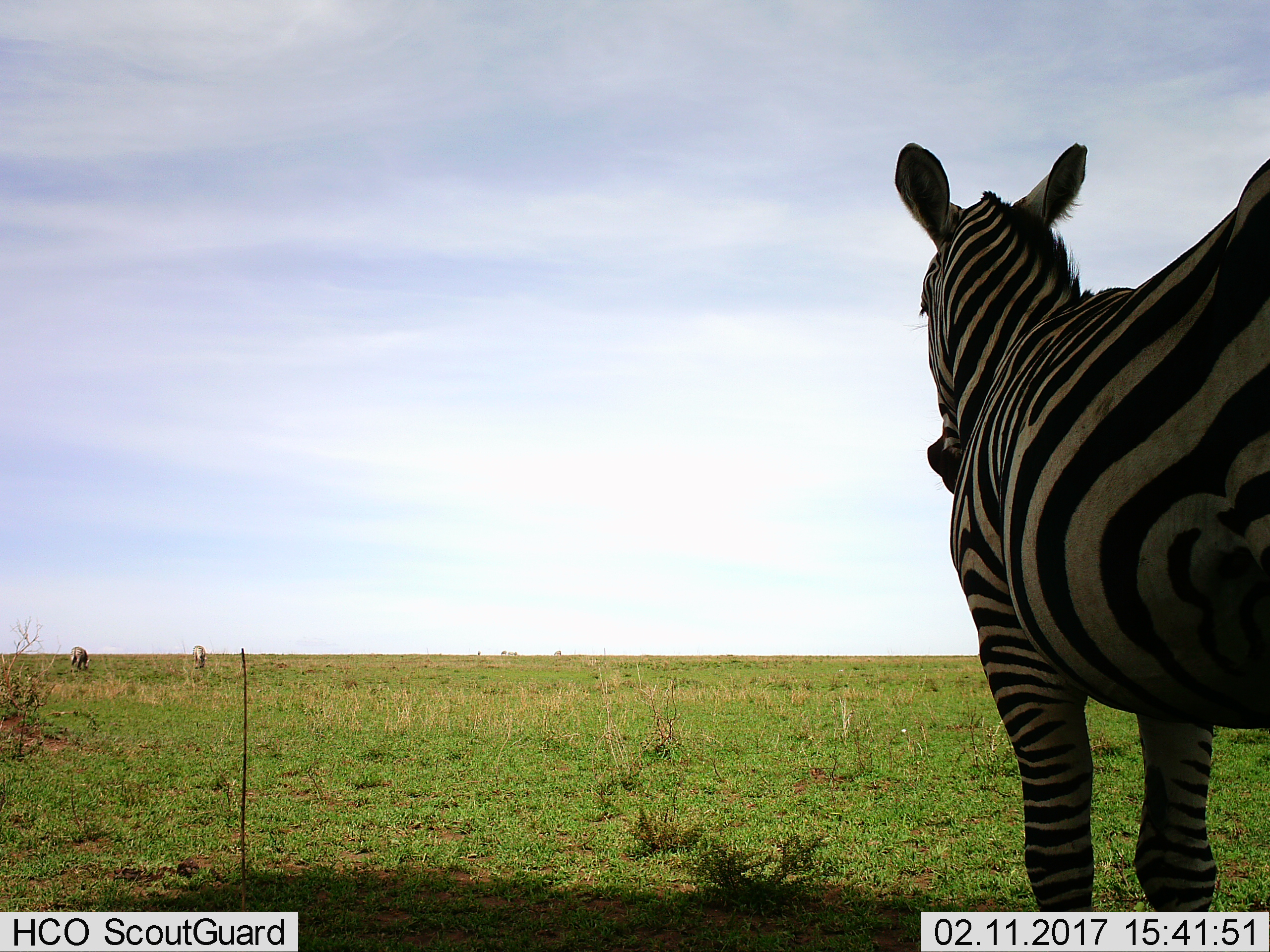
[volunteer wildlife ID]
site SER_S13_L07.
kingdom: Animalia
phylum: Chordata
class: Mammalia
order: Perissodactyla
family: Equidae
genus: Equus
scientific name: Equus quagga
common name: plains zebra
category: zebraplains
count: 2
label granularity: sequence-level